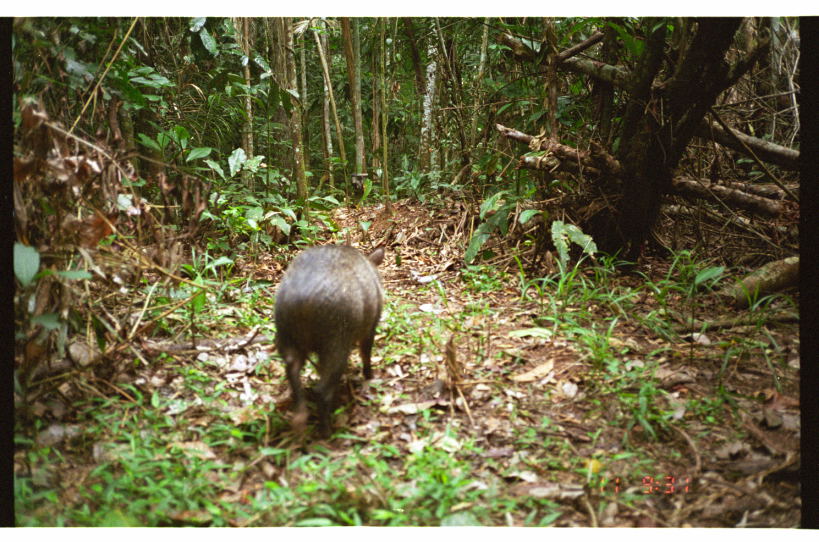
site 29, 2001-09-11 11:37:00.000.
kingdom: Animalia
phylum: Chordata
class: Mammalia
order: Artiodactyla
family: Tayassuidae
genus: Pecari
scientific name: Pecari tajacu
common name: collared peccary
Pecari tajacu (collared peccary).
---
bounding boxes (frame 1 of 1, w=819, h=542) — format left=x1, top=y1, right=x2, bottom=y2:
pecari tajacu: left=271, top=244, right=384, bottom=440